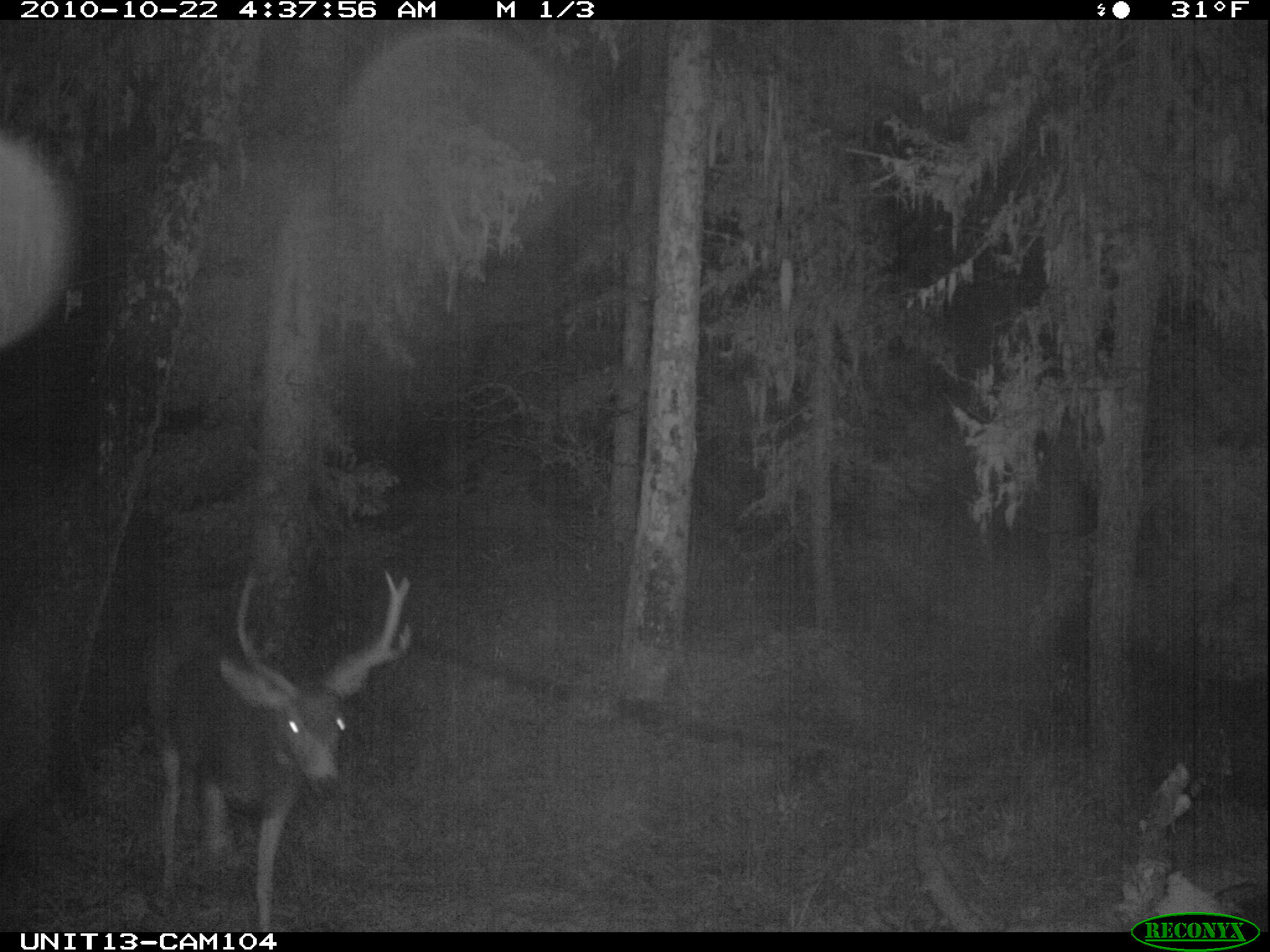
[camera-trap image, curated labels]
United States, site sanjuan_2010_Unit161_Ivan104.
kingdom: Animalia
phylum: Chordata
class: Mammalia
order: Artiodactyla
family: Cervidae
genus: Odocoileus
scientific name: Odocoileus hemionus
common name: mule deer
Odocoileus hemionus (mule deer).